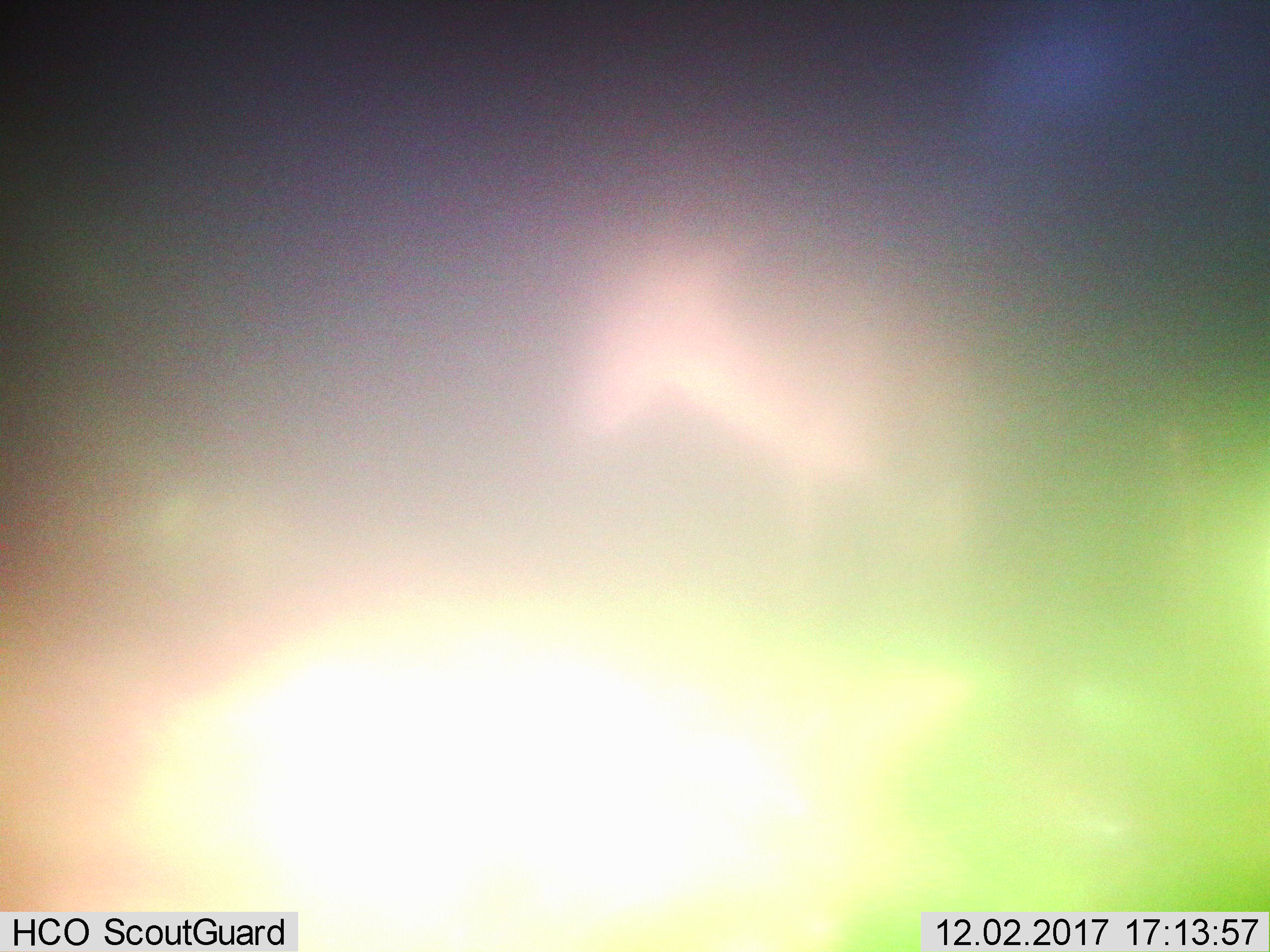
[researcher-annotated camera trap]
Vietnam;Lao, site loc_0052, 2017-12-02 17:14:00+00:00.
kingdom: Animalia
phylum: Chordata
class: Mammalia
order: Artiodactyla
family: Cervidae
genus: Muntiacus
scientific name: Muntiacus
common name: muntjacs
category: unidentified muntjac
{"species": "unidentified muntjac (muntjacs) (Muntiacus)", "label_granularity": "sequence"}